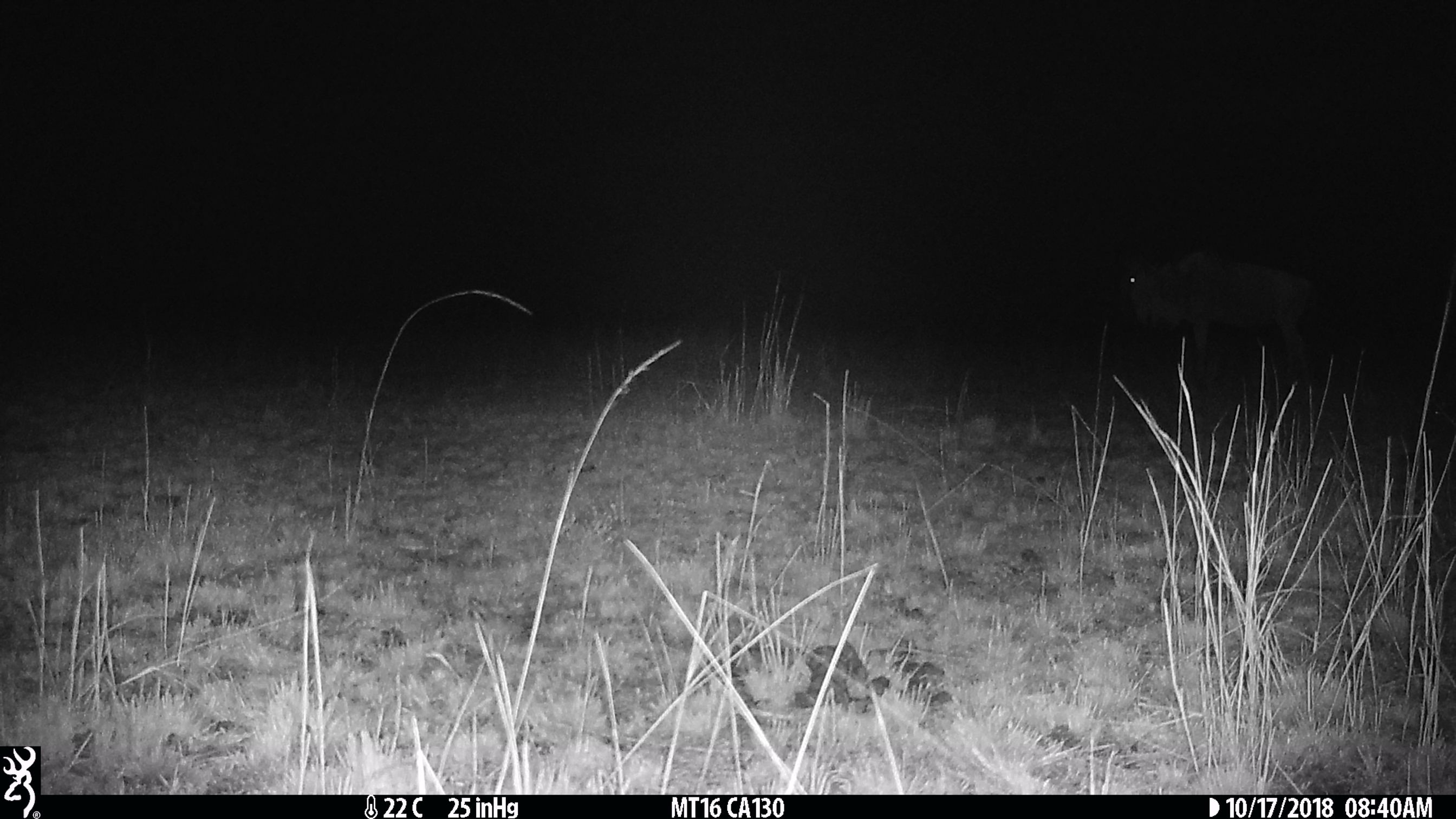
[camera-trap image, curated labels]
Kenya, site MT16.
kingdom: Animalia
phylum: Chordata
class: Mammalia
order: Artiodactyla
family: Bovidae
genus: Connochaetes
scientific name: Connochaetes taurinus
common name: blue wildebeest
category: wildebeest